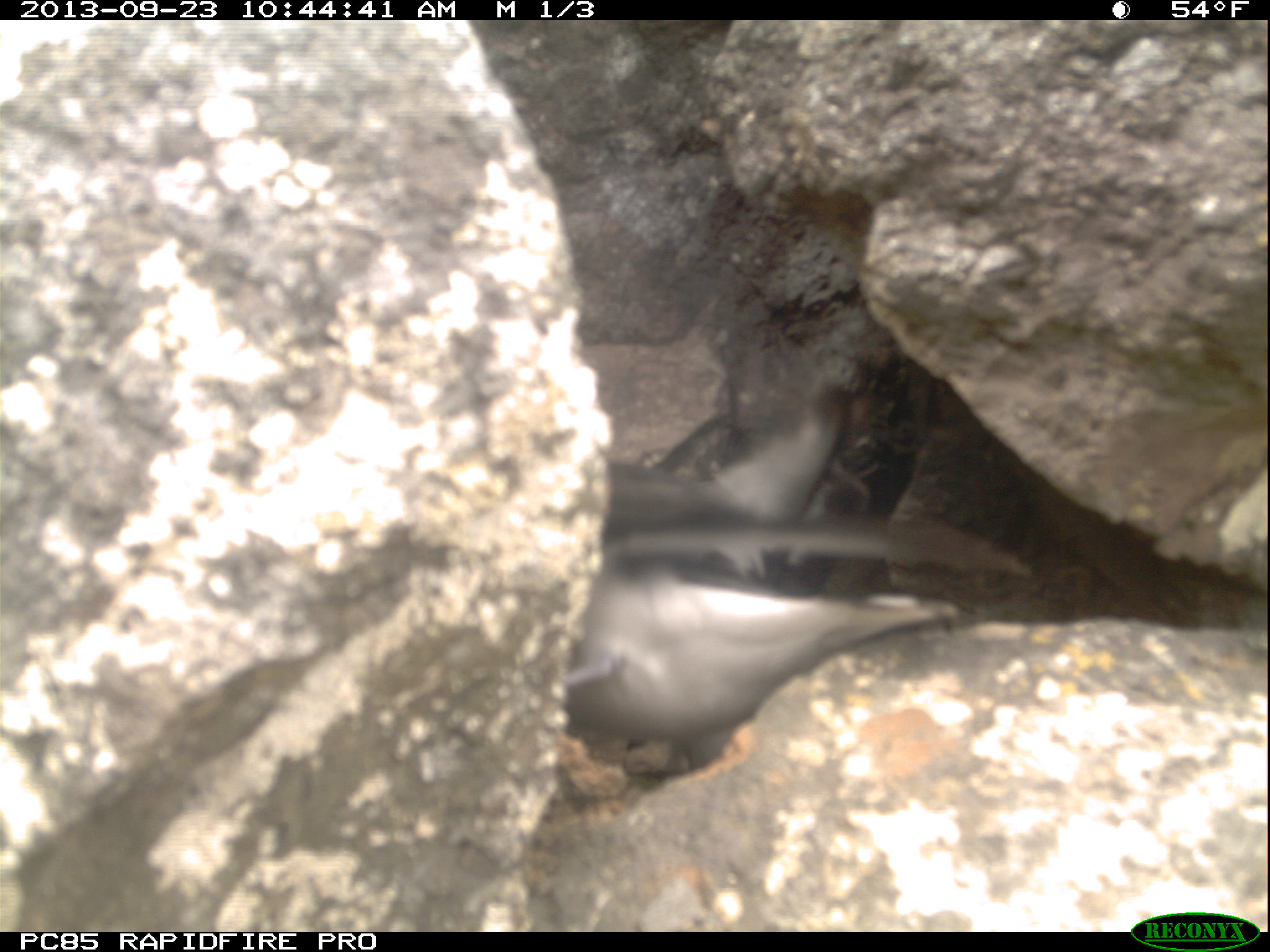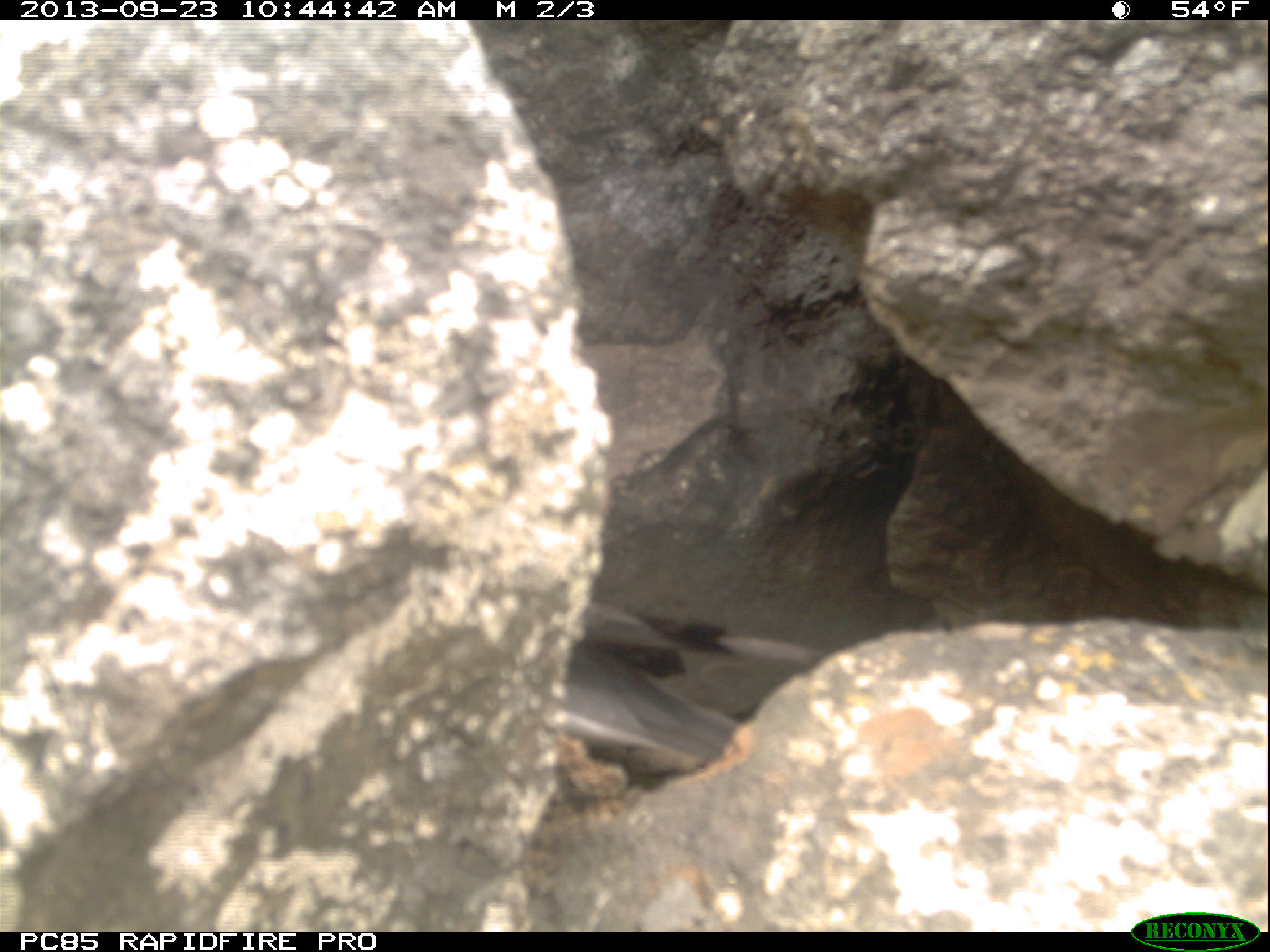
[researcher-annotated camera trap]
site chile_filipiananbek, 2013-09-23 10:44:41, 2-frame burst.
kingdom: Animalia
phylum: Chordata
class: Aves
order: Procellariiformes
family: Procellariidae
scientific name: Procellariidae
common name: petrel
Petrel (Procellariidae).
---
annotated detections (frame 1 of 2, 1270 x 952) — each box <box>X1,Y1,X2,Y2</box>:
petrel: <box>520,343,1015,756</box>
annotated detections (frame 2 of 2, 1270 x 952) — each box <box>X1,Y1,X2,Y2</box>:
petrel: <box>518,580,846,767</box>